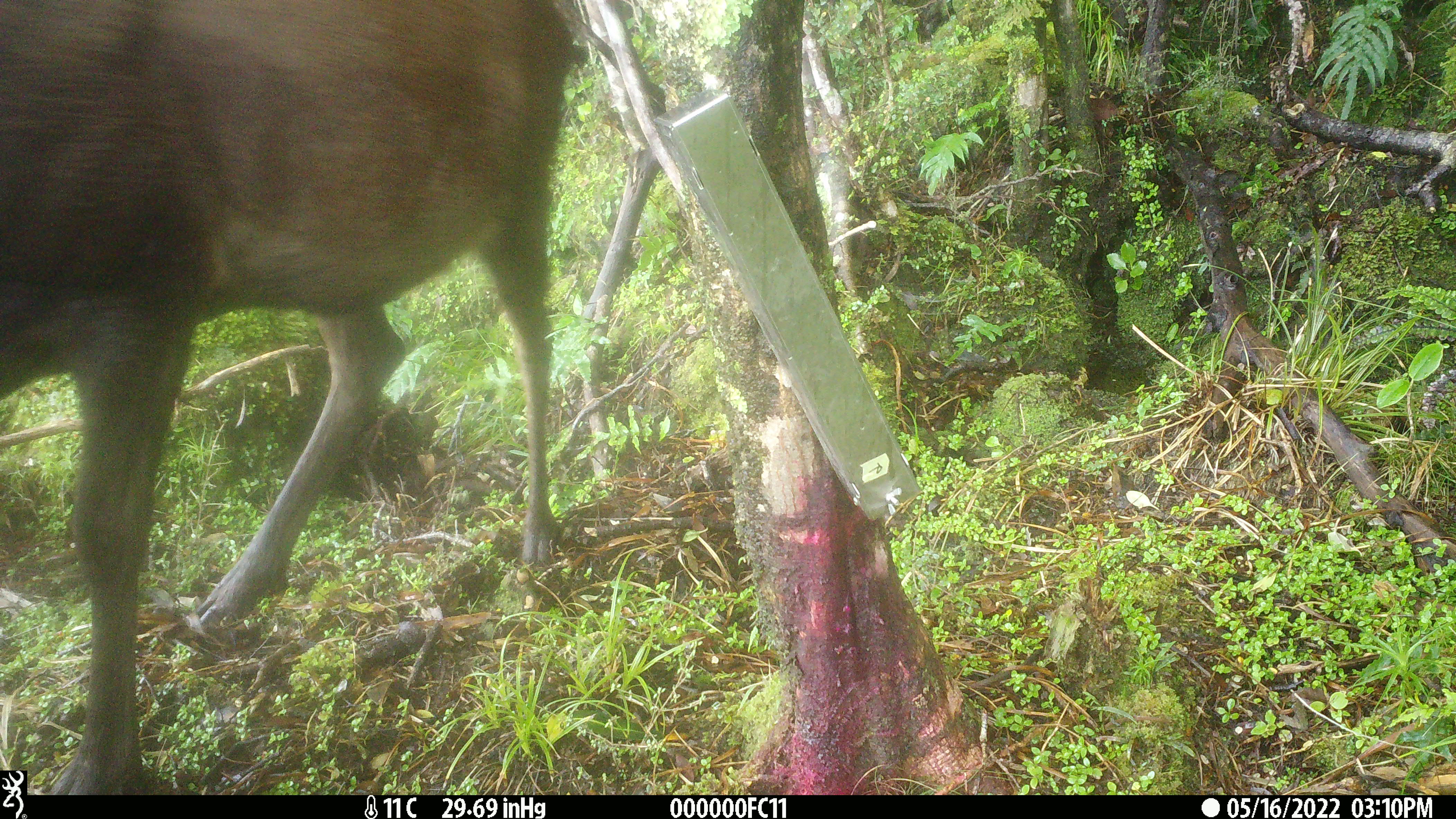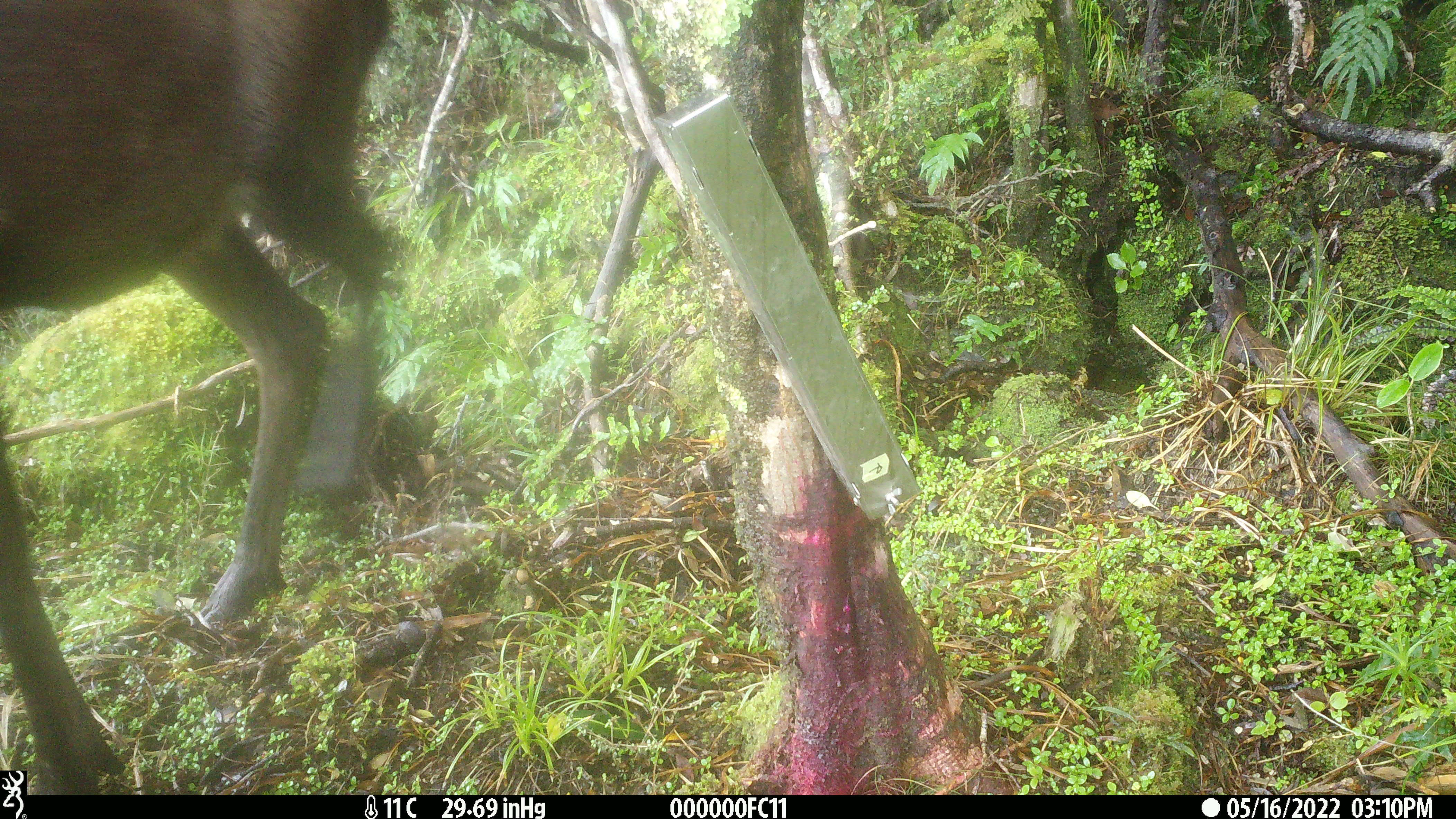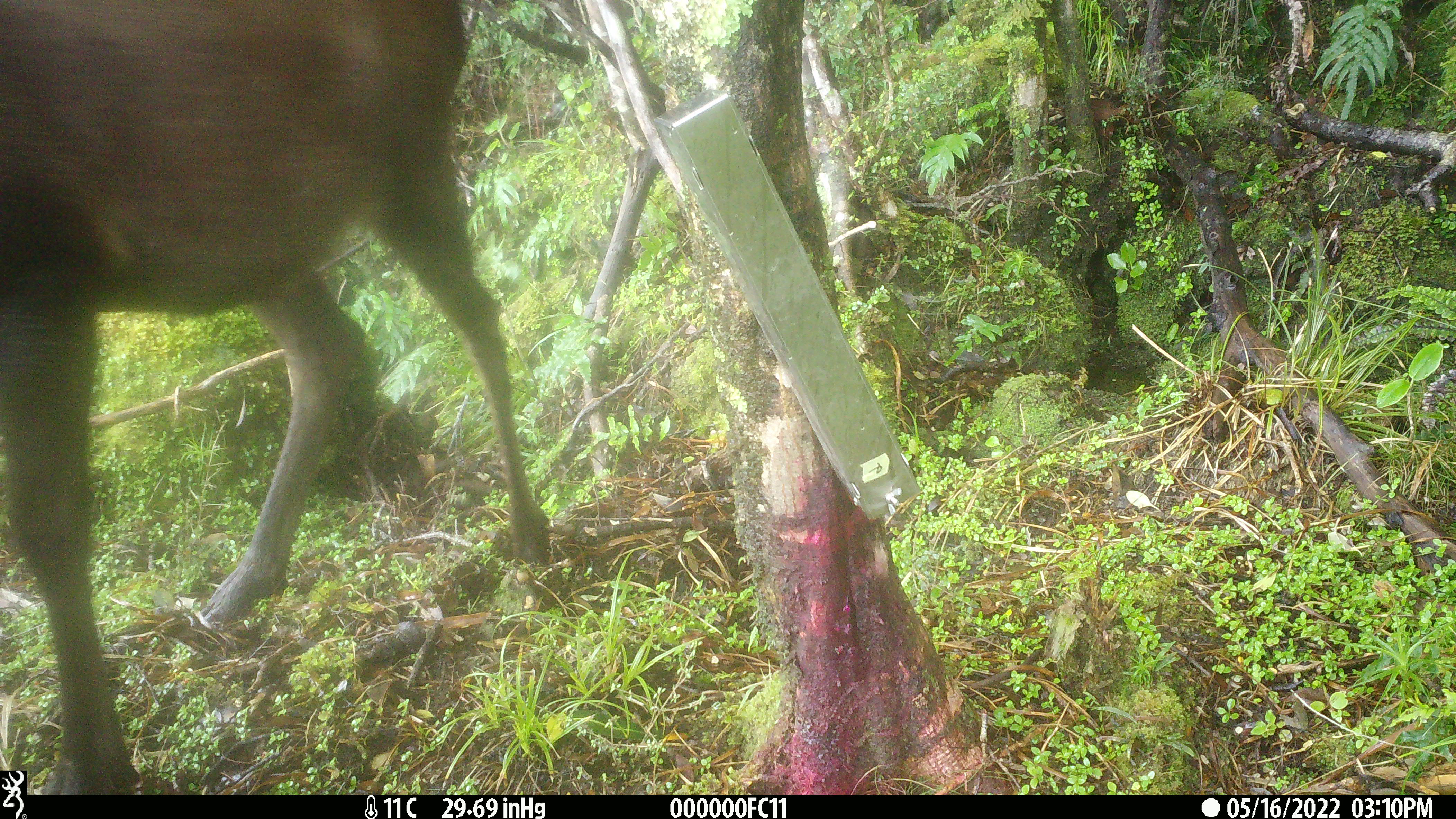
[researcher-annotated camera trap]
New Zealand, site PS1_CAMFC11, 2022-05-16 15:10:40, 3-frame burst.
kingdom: Animalia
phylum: Chordata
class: Mammalia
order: Artiodactyla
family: Cervidae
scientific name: Cervidae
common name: deer